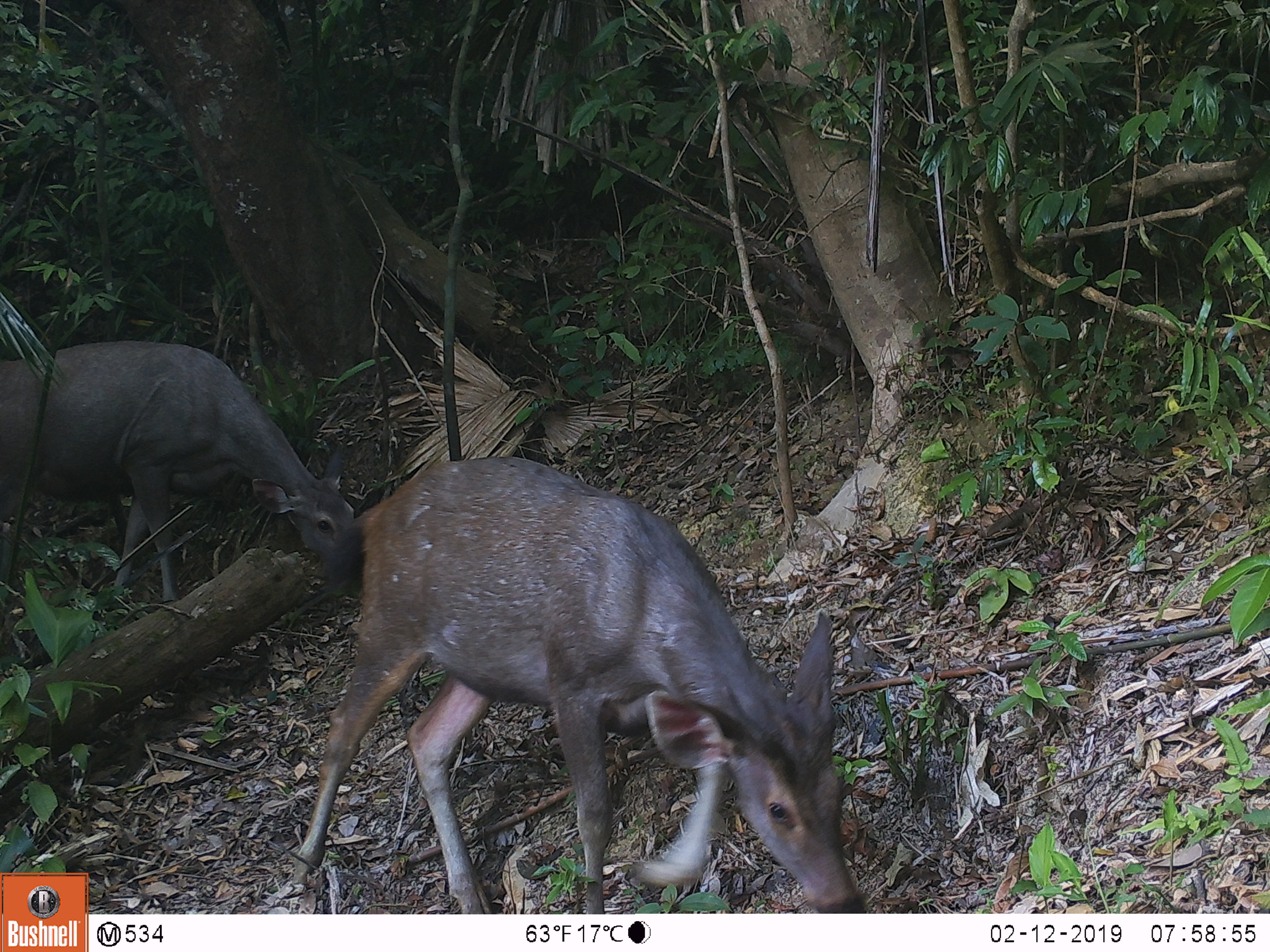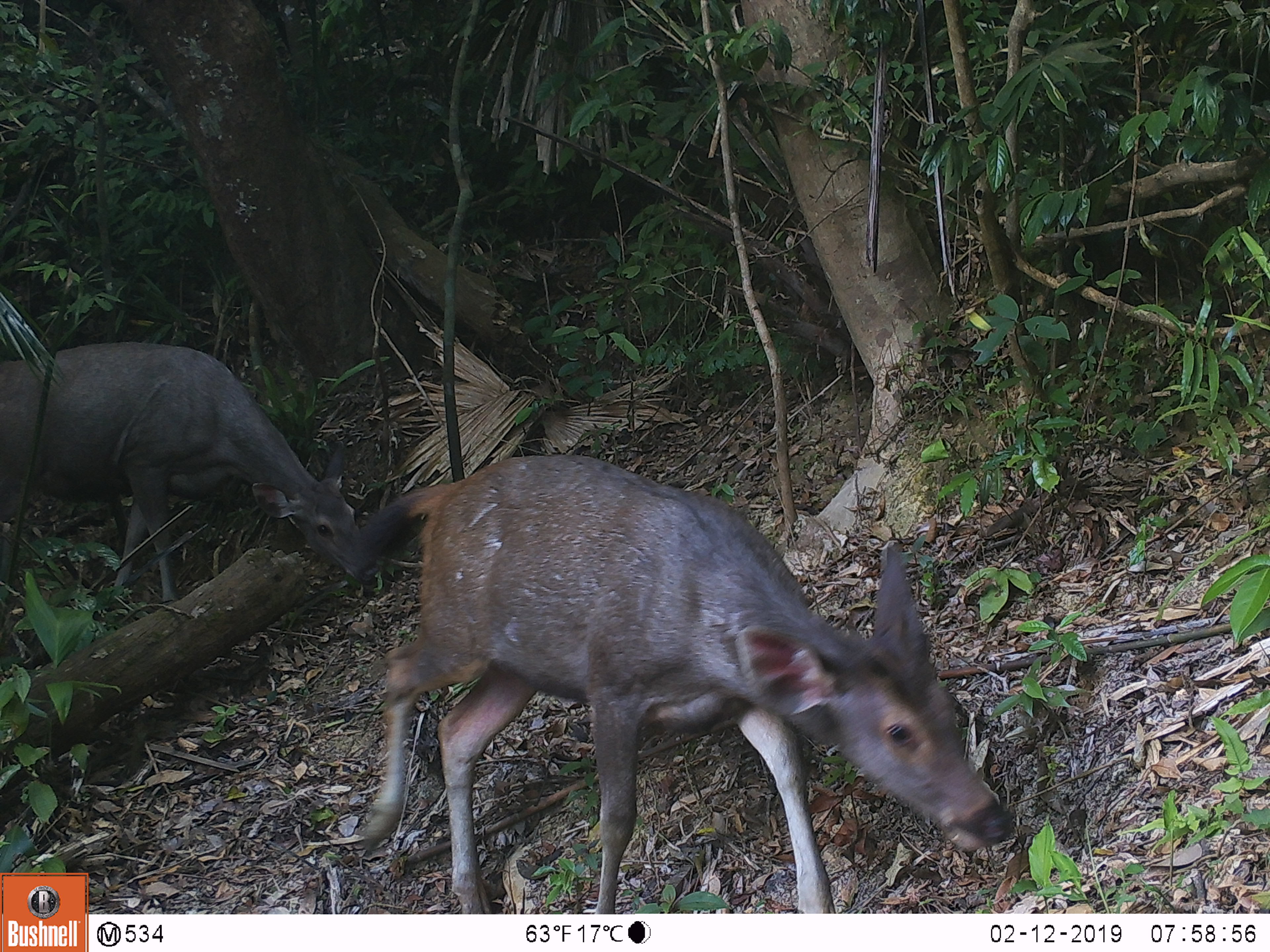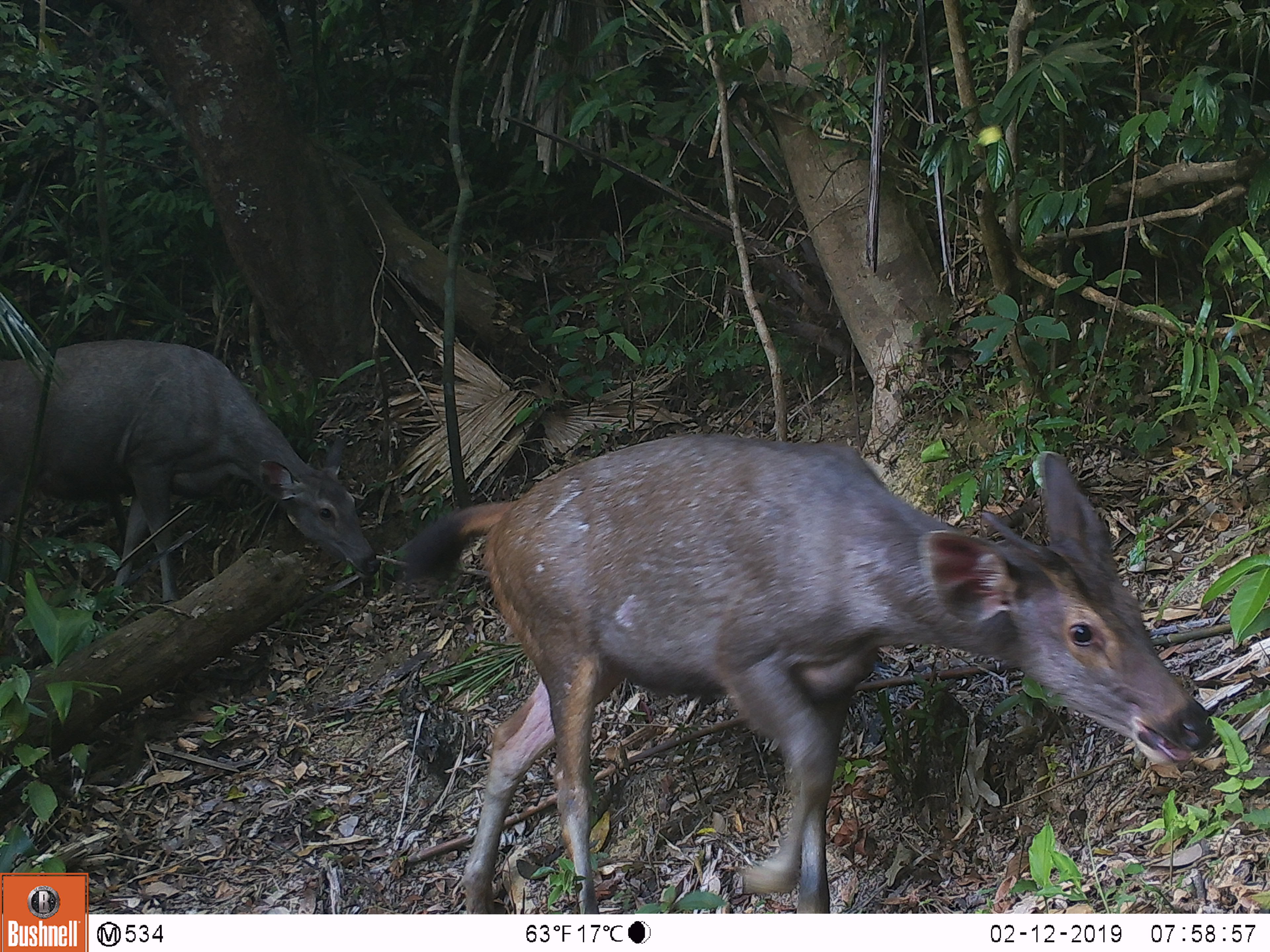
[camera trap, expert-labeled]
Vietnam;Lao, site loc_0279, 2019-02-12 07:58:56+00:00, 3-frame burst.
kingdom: Animalia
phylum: Chordata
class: Mammalia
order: Artiodactyla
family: Cervidae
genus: Rusa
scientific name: Rusa unicolor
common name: sambar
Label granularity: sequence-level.